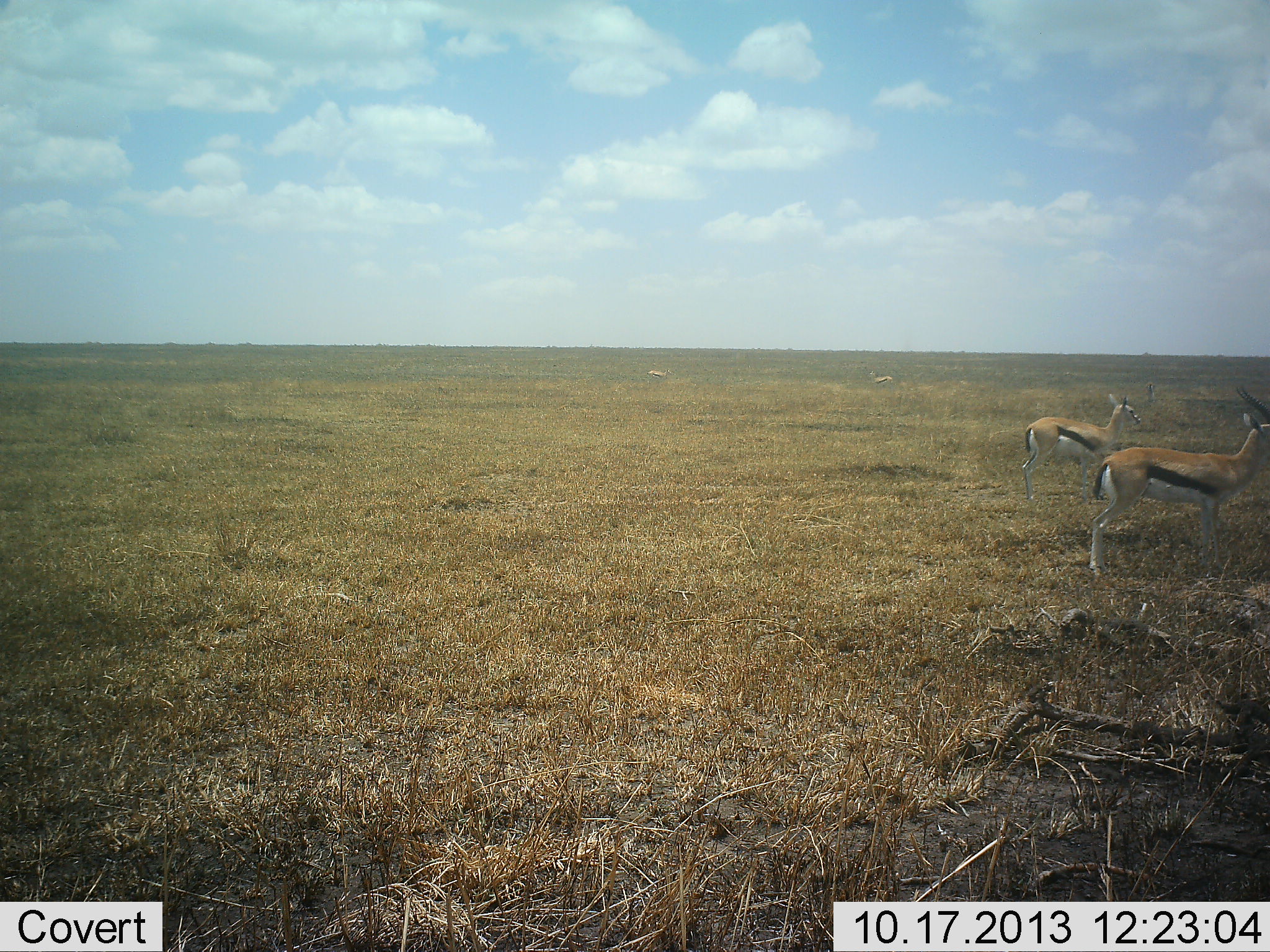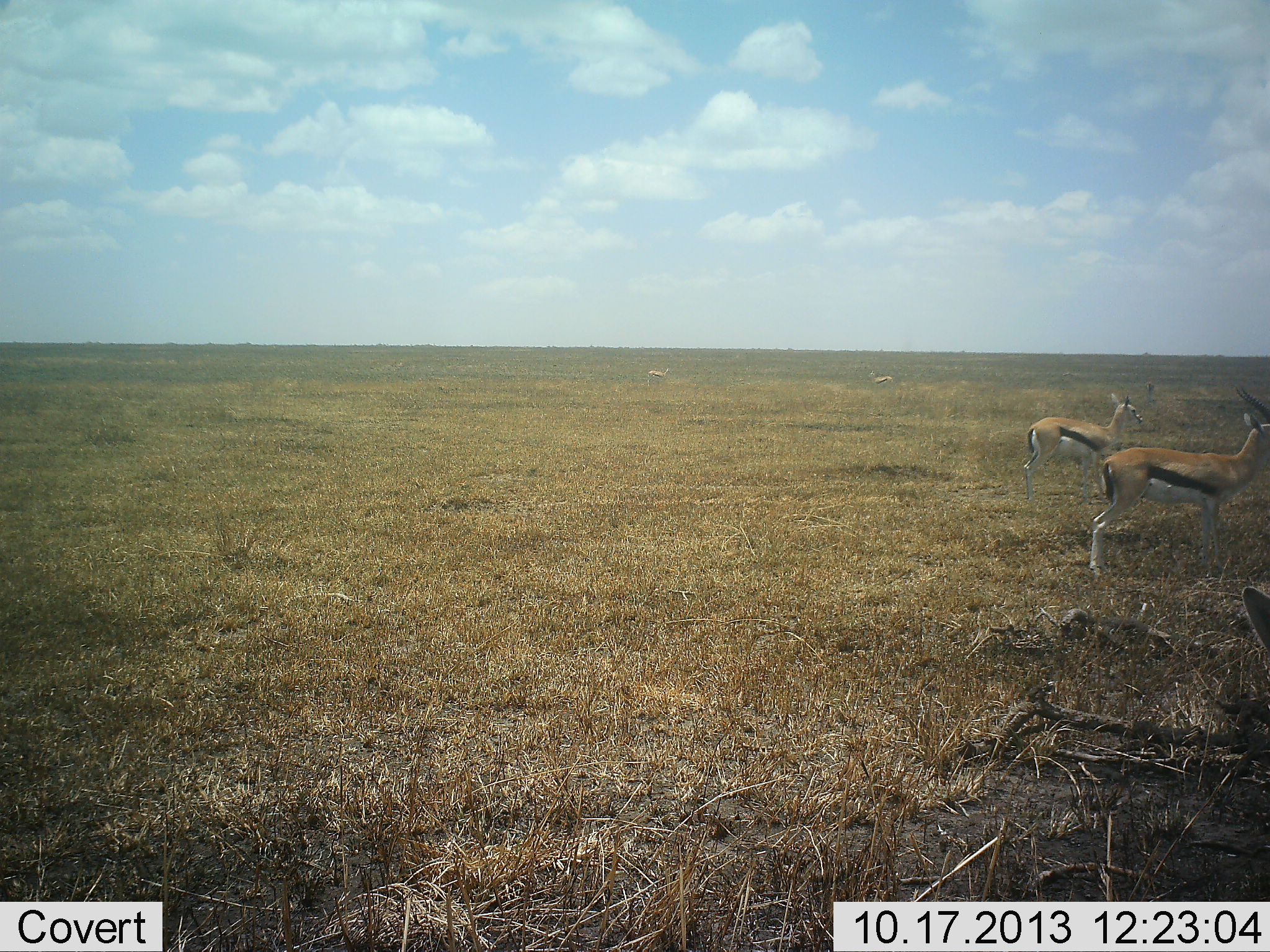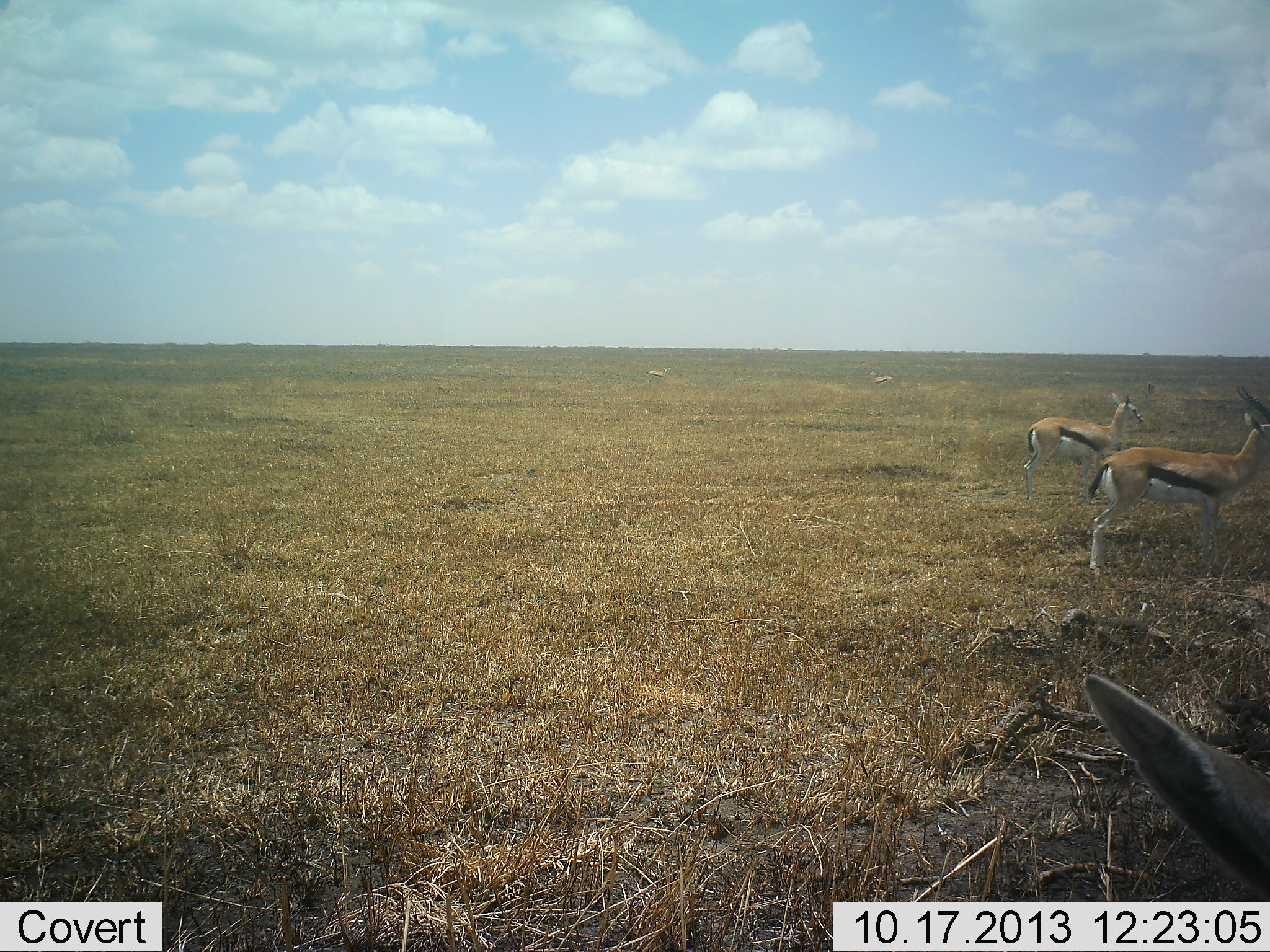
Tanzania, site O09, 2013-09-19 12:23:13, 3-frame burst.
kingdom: Animalia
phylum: Chordata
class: Mammalia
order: Artiodactyla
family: Bovidae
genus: Eudorcas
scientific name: Eudorcas thomsonii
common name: thomson's gazelle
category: gazellethomsons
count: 3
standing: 91%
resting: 0%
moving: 9%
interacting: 0%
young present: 0%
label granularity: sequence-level